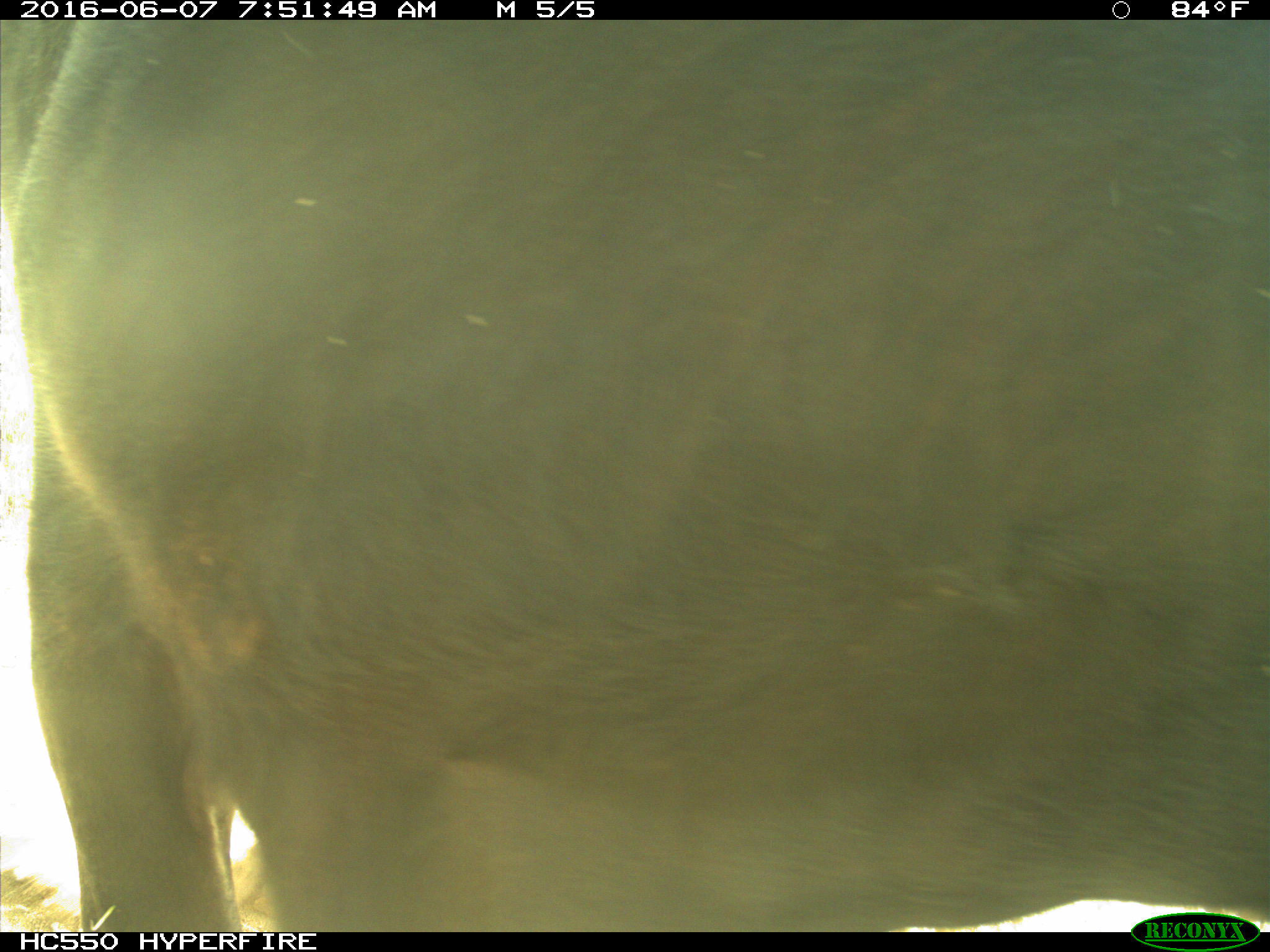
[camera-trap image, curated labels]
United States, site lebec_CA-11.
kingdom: Animalia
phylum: Chordata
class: Mammalia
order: Artiodactyla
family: Bovidae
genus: Bos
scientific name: Bos taurus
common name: domestic cow